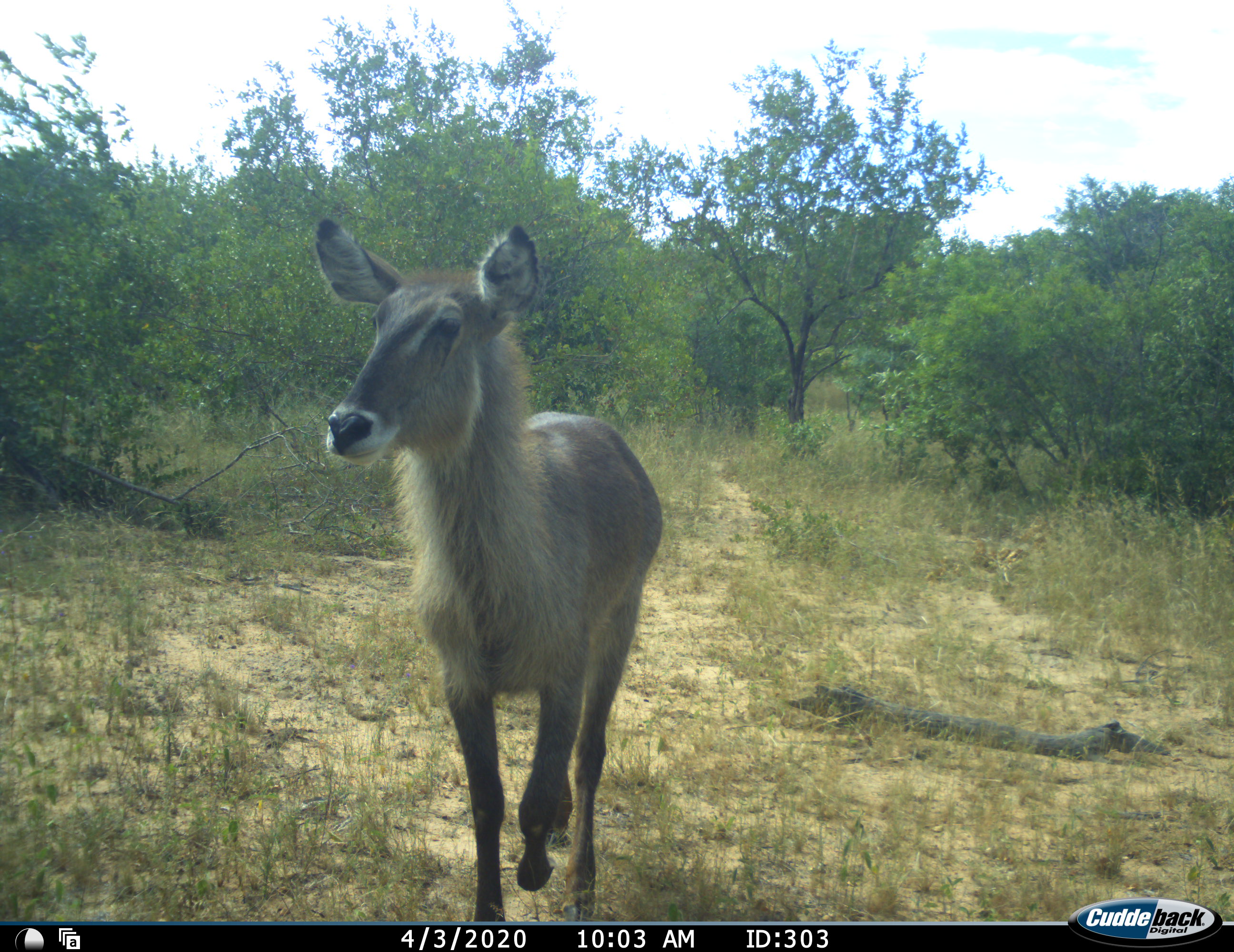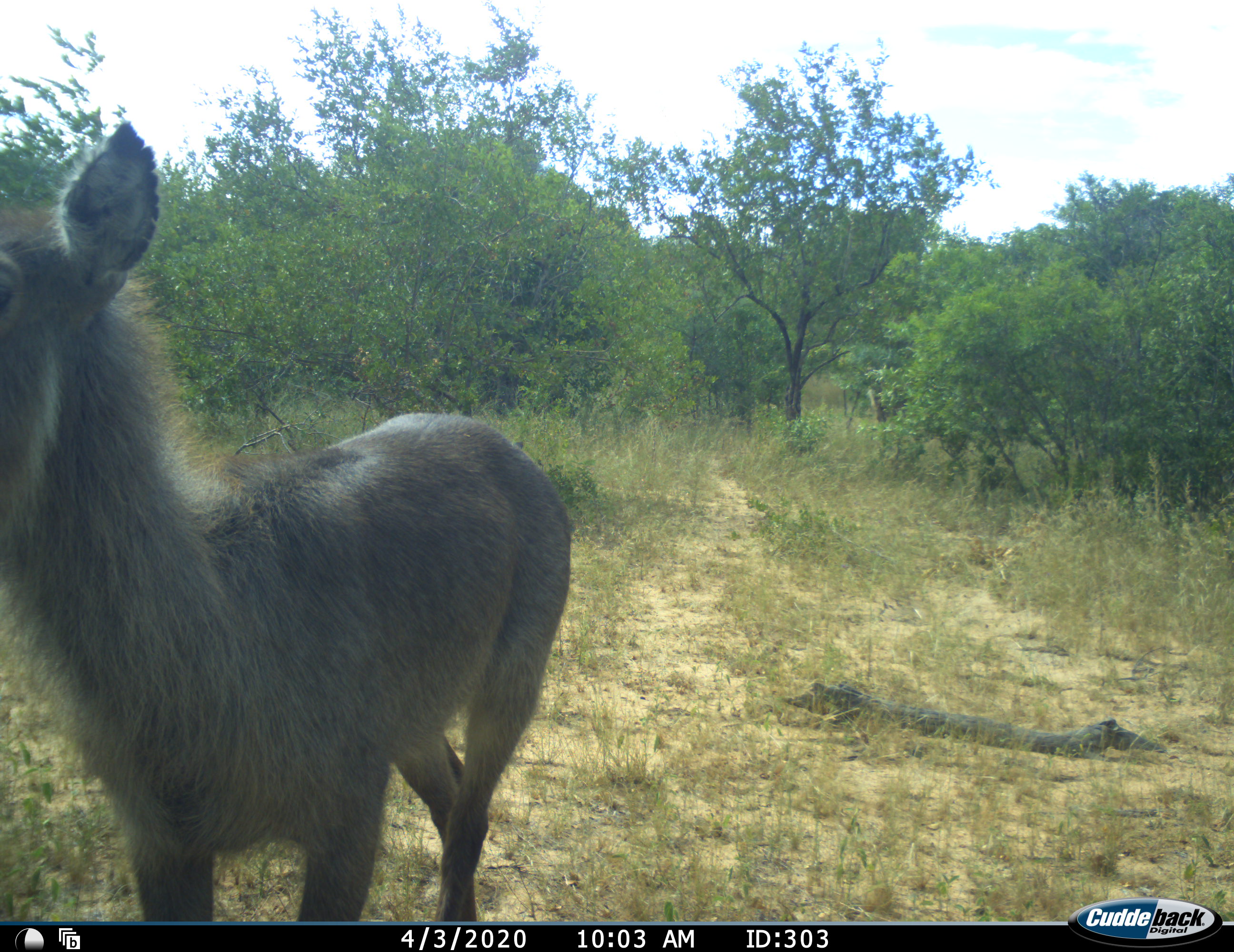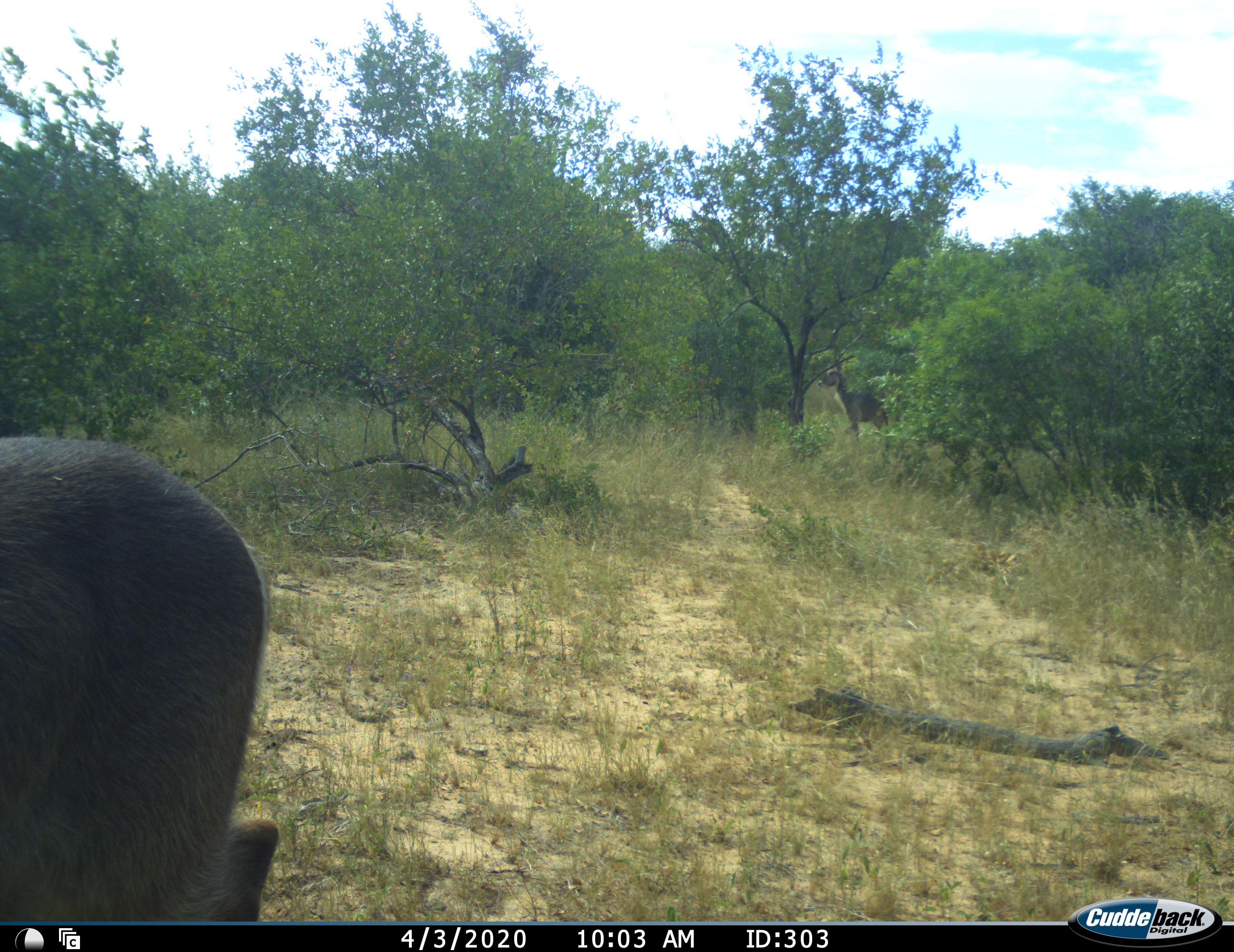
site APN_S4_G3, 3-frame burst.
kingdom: Animalia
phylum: Chordata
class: Mammalia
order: Artiodactyla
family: Bovidae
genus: Kobus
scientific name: Kobus ellipsiprymnus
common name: waterbuck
Waterbuck (Kobus ellipsiprymnus), count 2. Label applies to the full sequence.